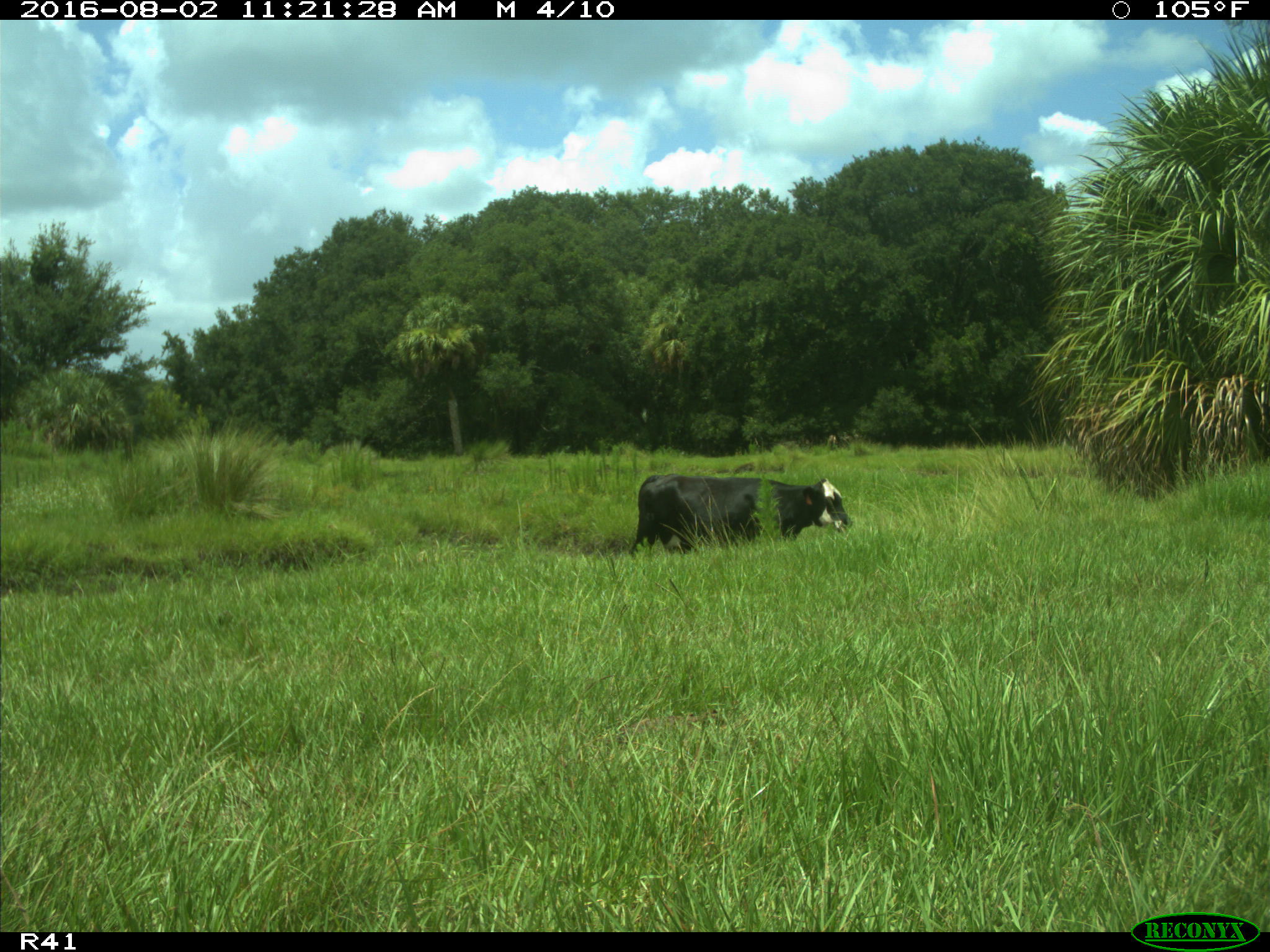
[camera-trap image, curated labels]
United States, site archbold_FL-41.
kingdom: Animalia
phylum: Chordata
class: Mammalia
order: Artiodactyla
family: Bovidae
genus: Bos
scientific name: Bos taurus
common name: domestic cow